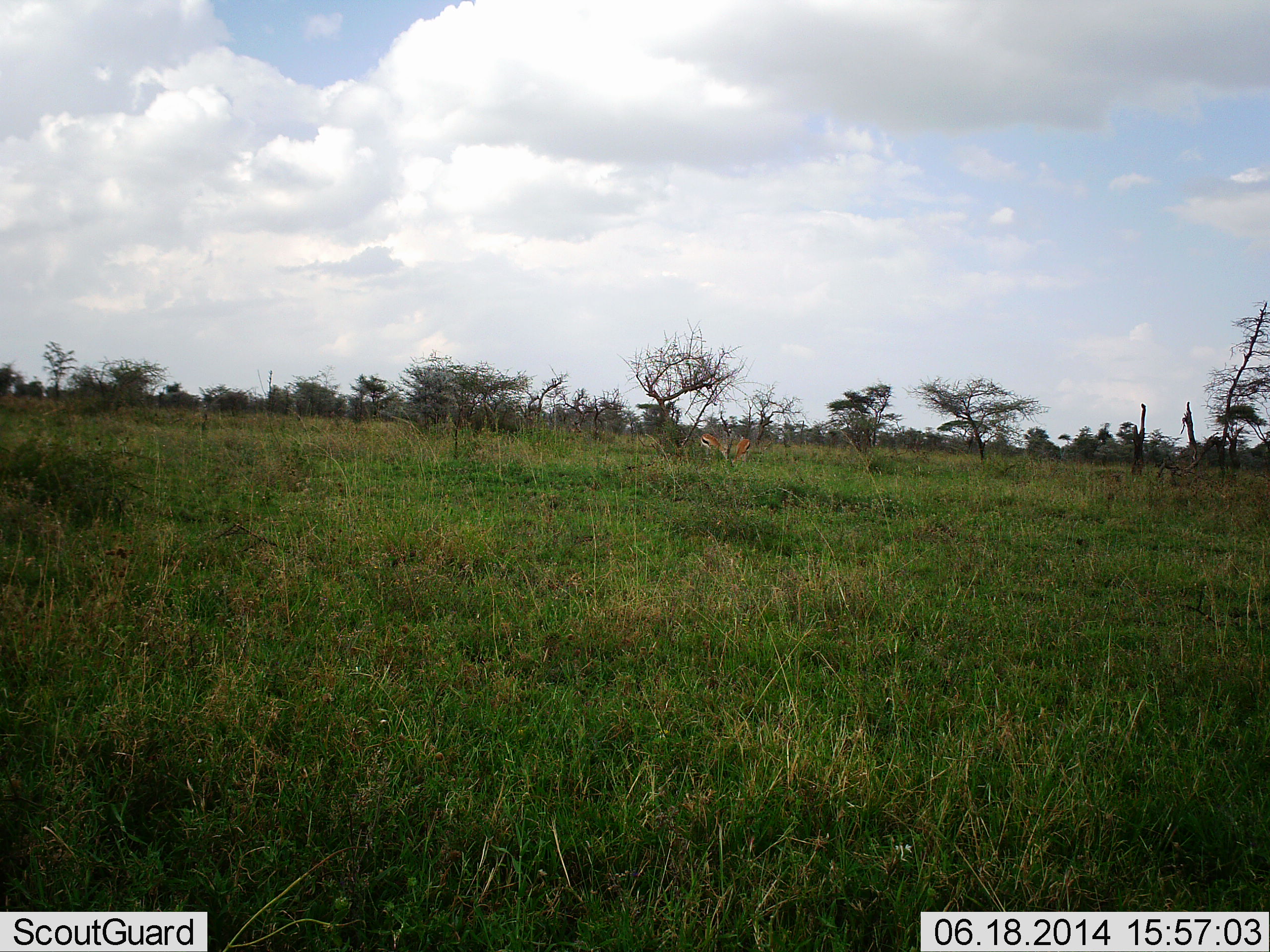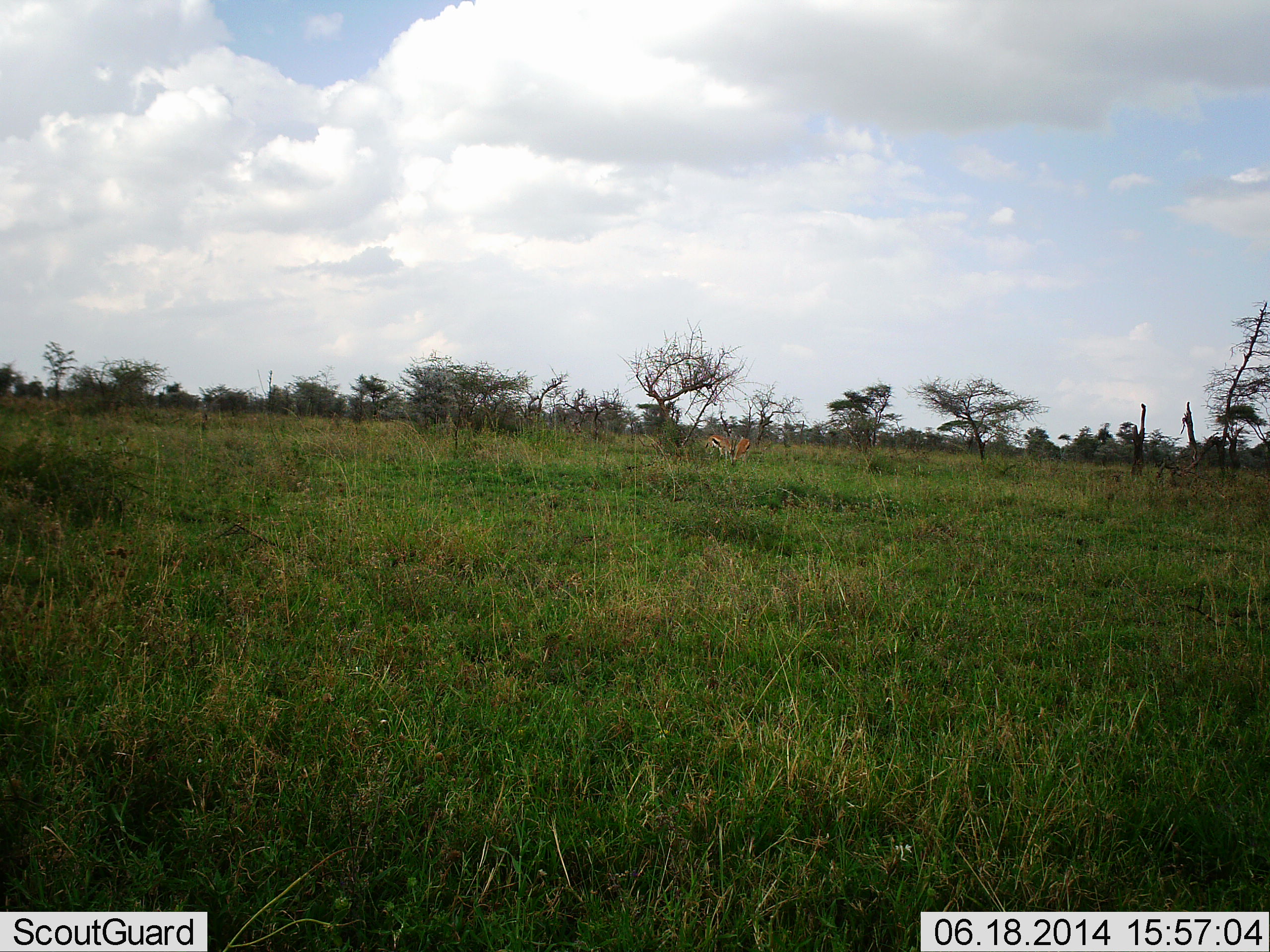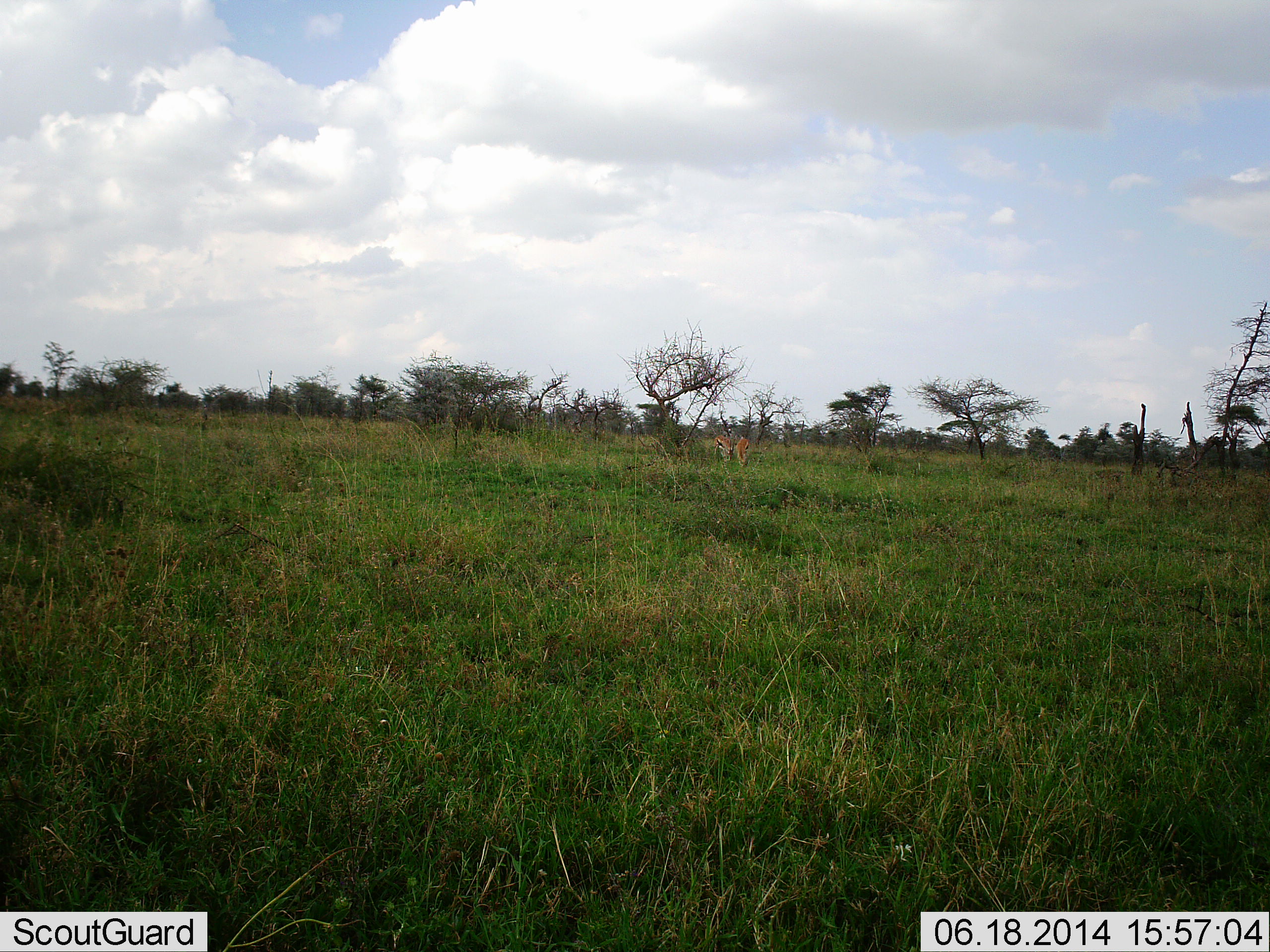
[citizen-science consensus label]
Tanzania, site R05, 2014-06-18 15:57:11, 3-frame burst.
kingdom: Animalia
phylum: Chordata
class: Mammalia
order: Artiodactyla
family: Bovidae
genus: Eudorcas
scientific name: Eudorcas thomsonii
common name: thomson's gazelle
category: gazellethomsons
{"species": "gazellethomsons (thomson's gazelle) (Eudorcas thomsonii)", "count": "2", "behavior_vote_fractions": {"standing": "40%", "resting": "0%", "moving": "20%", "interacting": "0%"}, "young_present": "0%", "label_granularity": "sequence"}